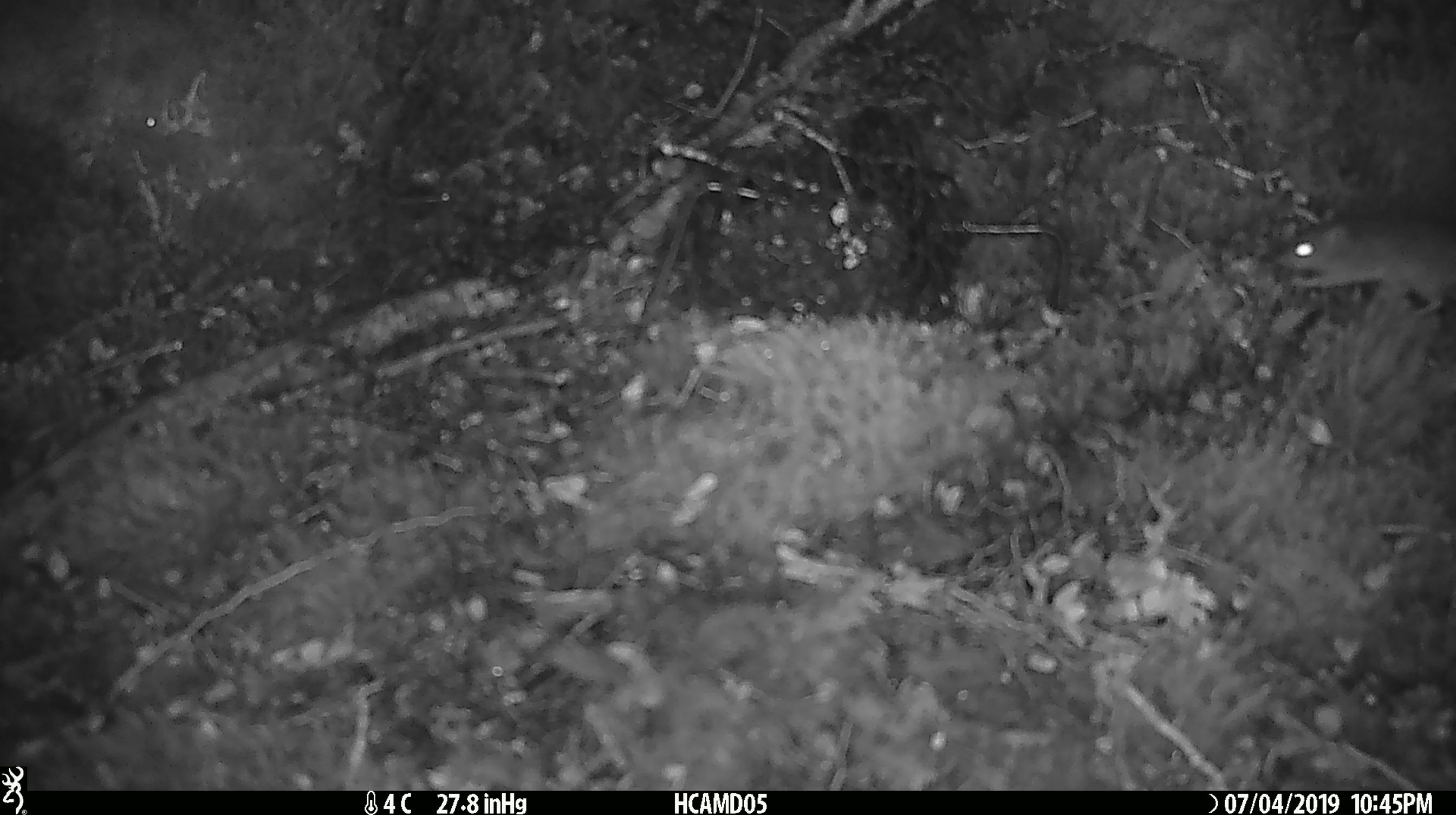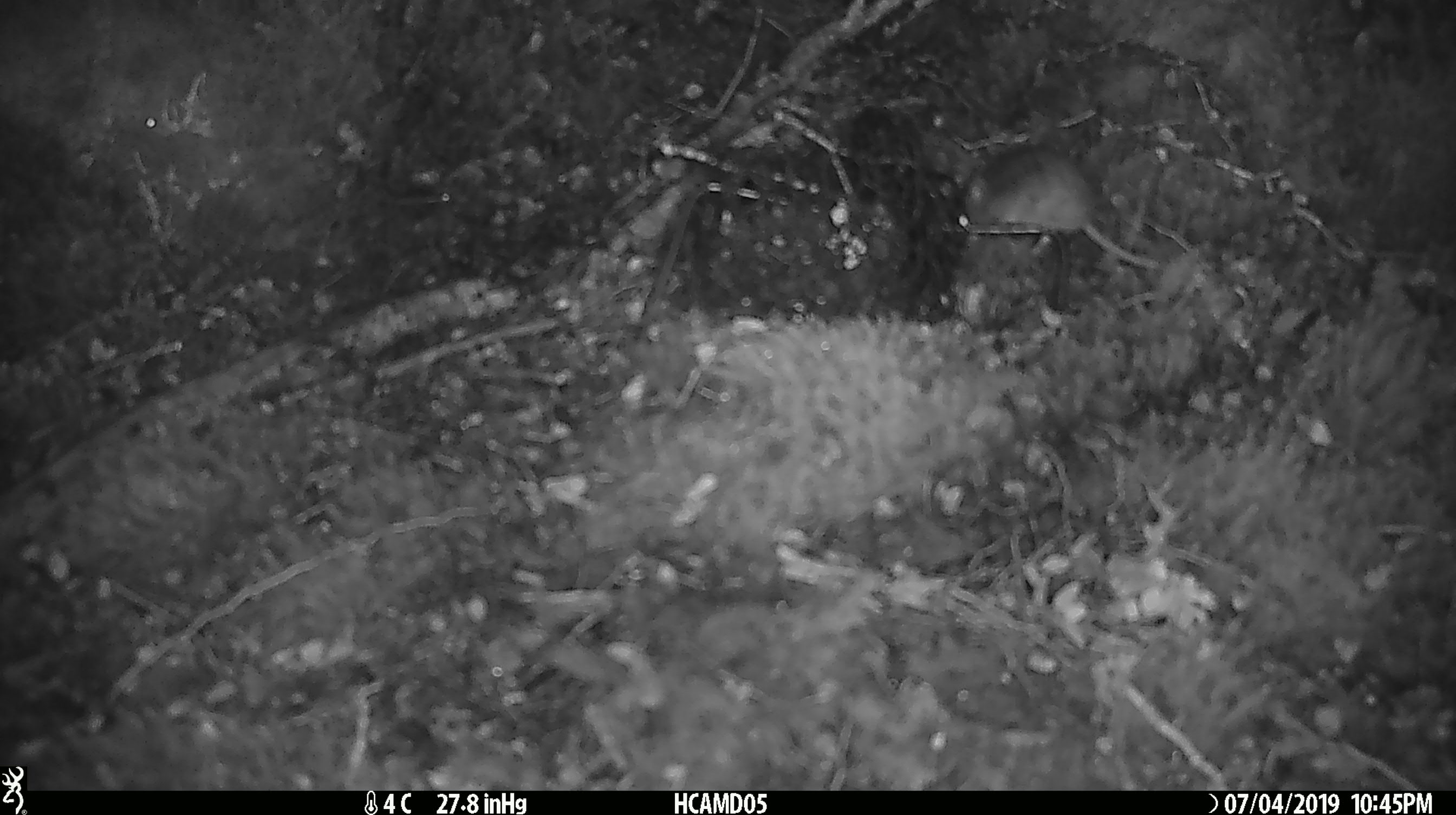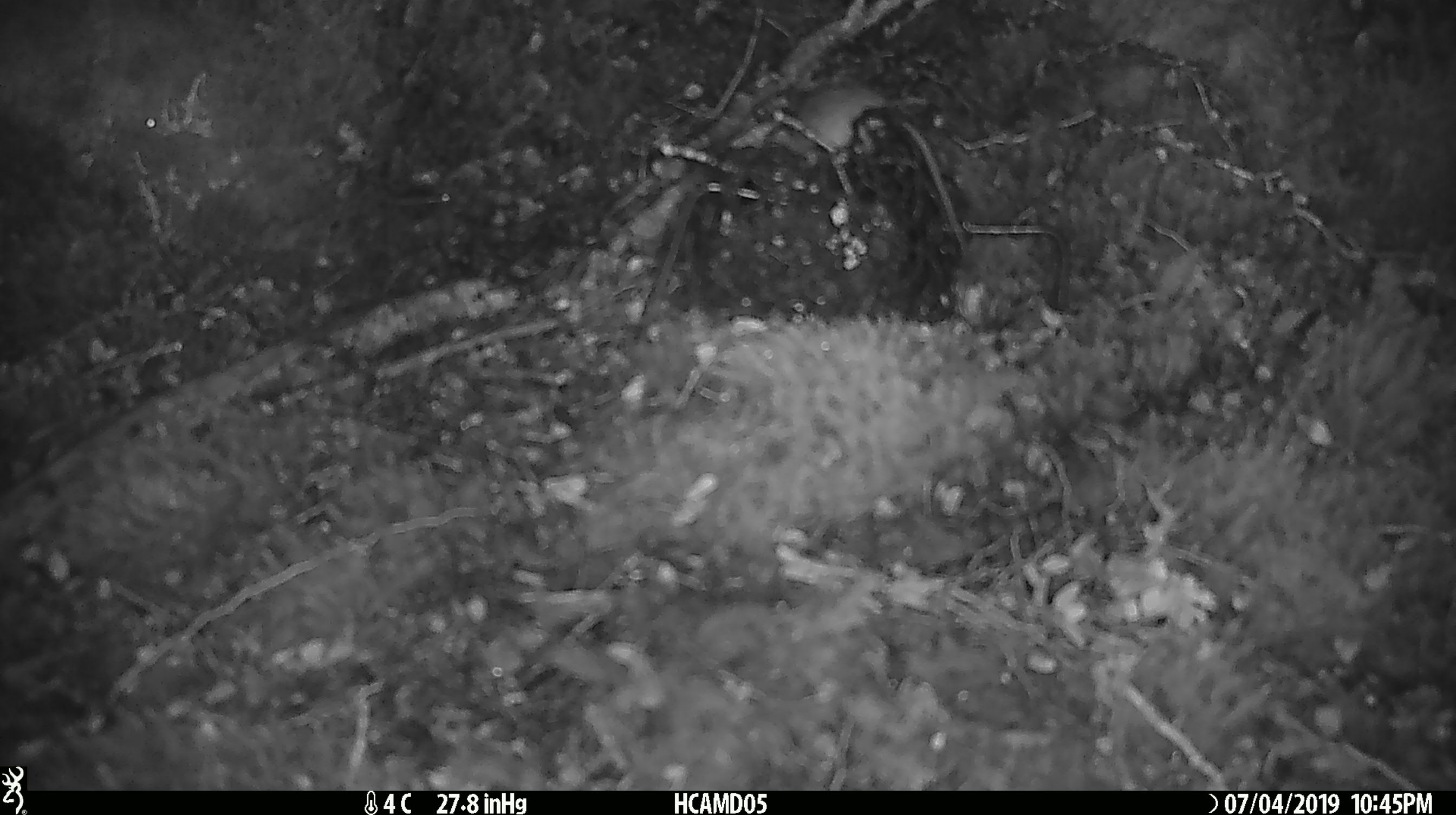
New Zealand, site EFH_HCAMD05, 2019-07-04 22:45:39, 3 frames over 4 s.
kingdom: Animalia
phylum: Chordata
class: Mammalia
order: Rodentia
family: Muridae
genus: Mus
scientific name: Mus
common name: mouse